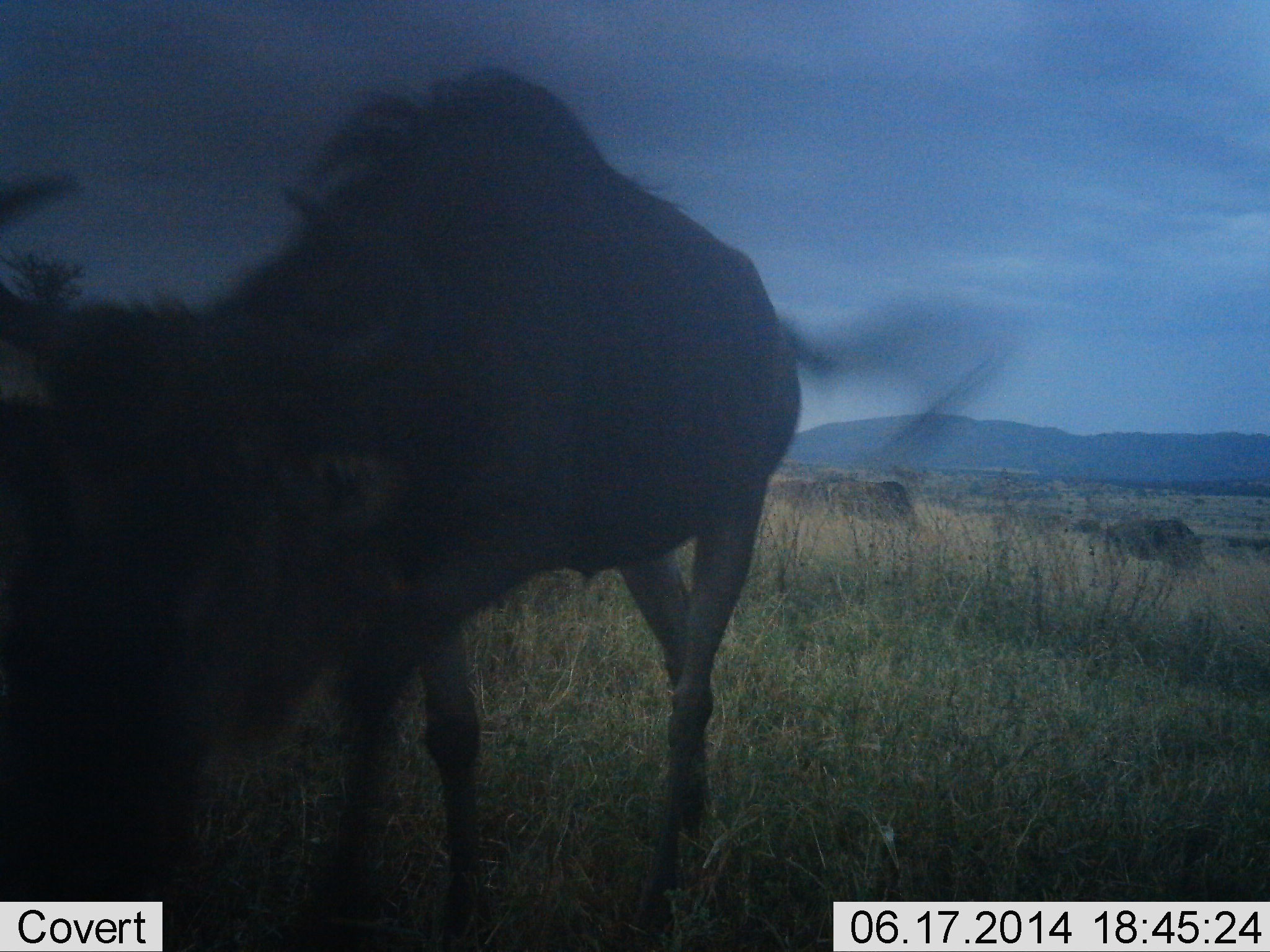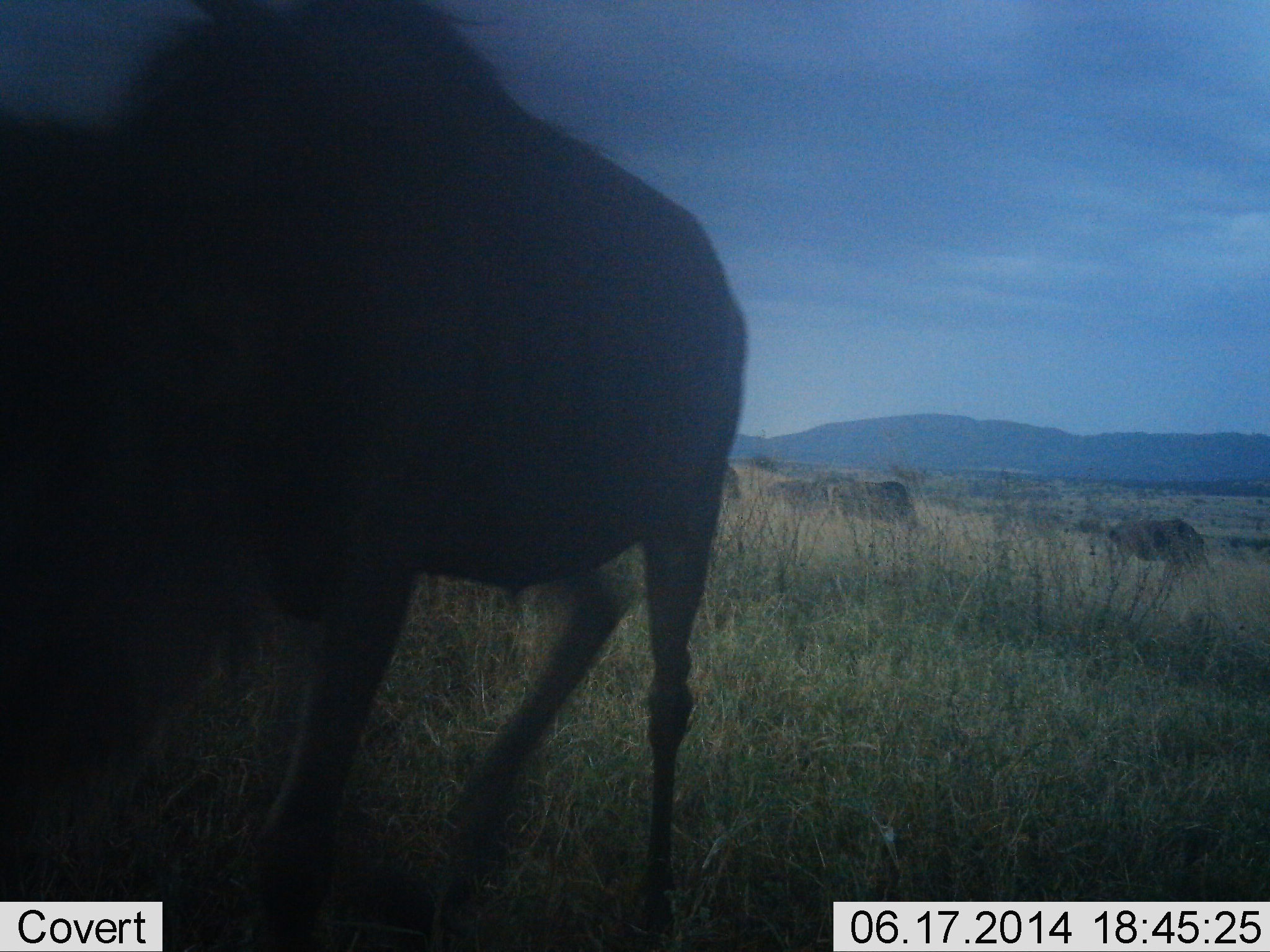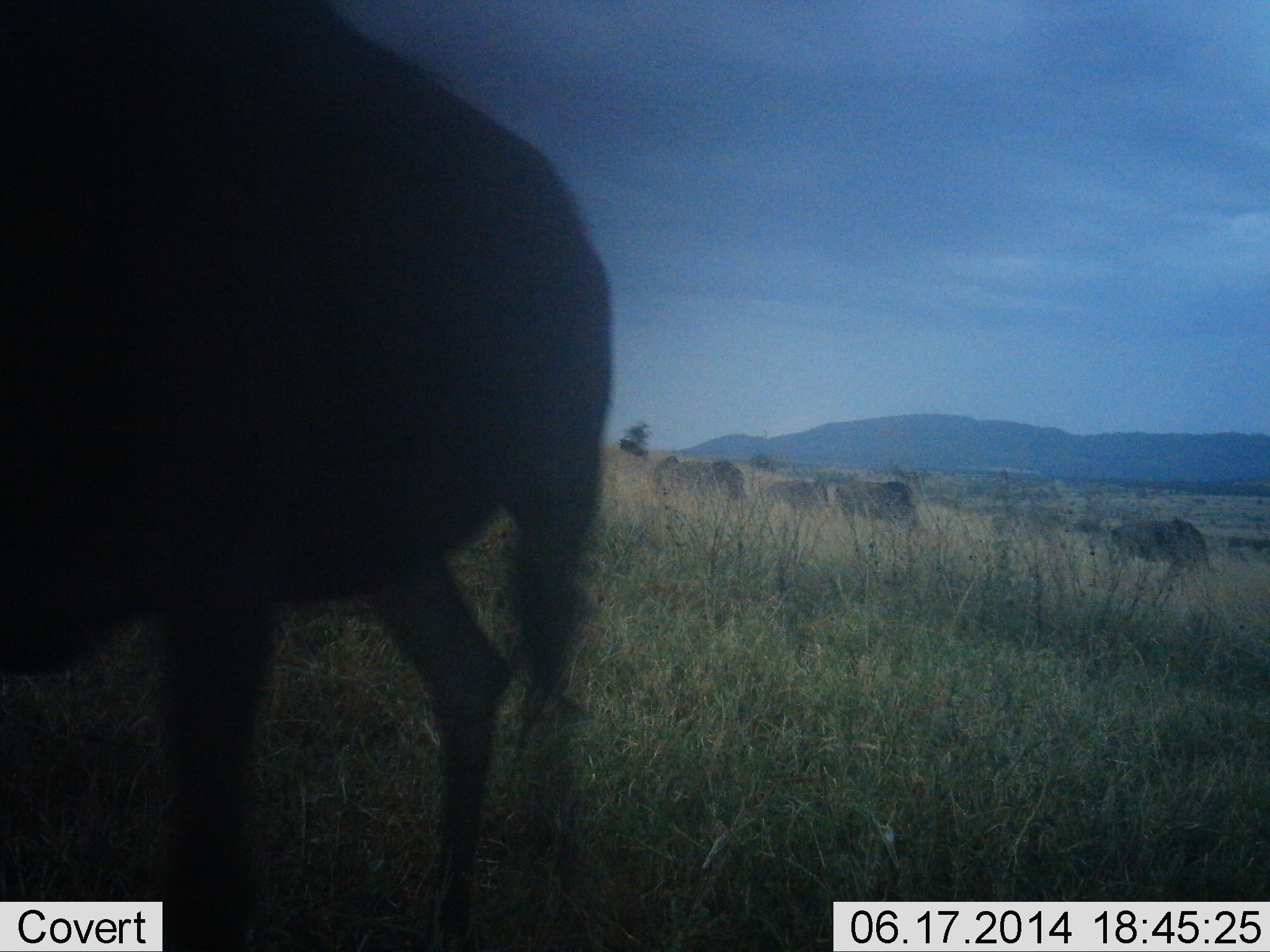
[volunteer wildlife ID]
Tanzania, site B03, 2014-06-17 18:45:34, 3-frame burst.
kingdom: Animalia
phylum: Chordata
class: Mammalia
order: Artiodactyla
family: Bovidae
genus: Connochaetes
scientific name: Connochaetes taurinus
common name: blue wildebeest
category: wildebeest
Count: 5.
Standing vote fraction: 40%.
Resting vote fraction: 0%.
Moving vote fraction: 60%.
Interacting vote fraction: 0%.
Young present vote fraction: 0%.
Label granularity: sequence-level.